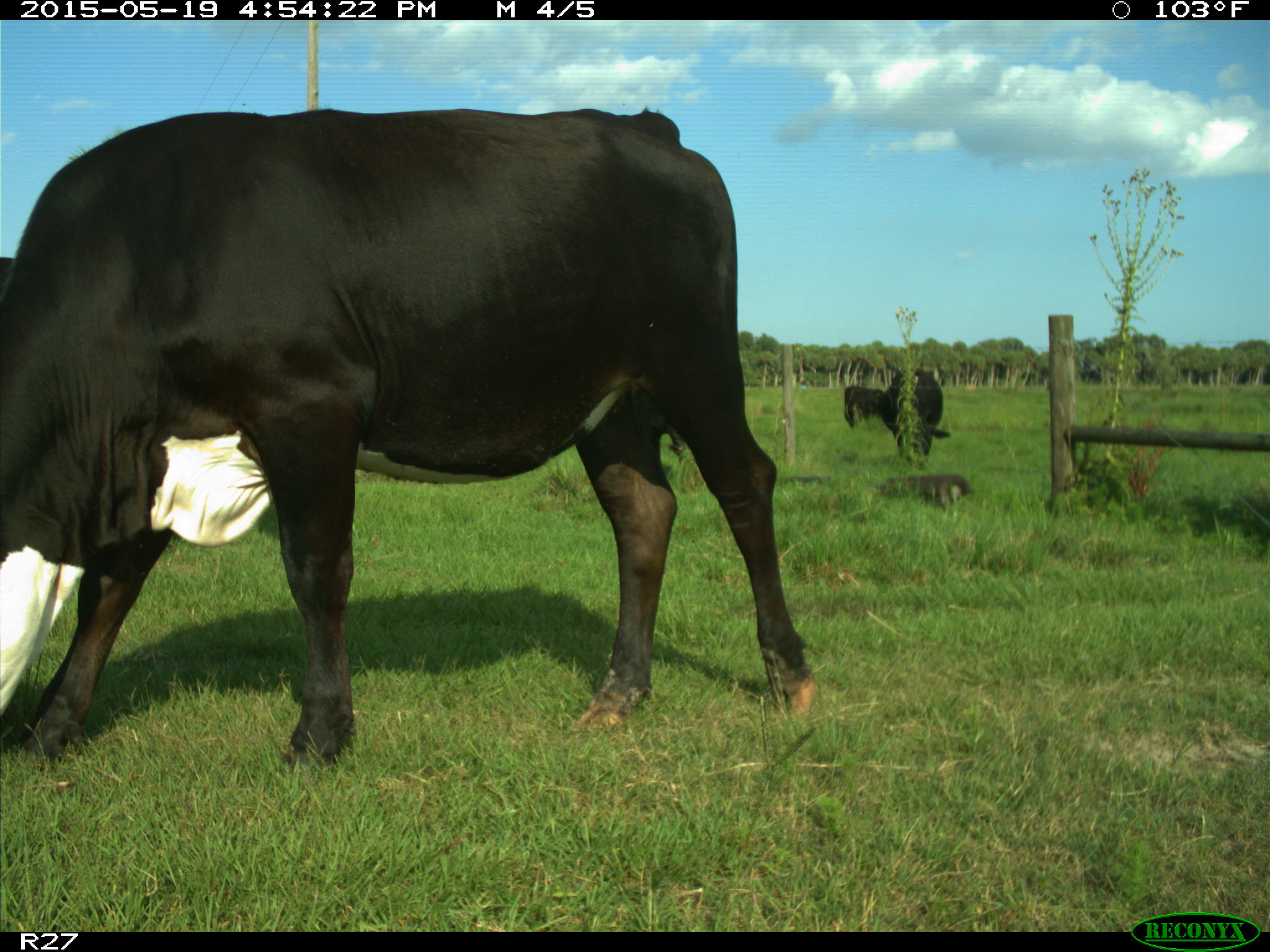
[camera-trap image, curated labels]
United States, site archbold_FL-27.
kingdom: Animalia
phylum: Chordata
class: Mammalia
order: Artiodactyla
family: Bovidae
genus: Bos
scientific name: Bos taurus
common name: domestic cow